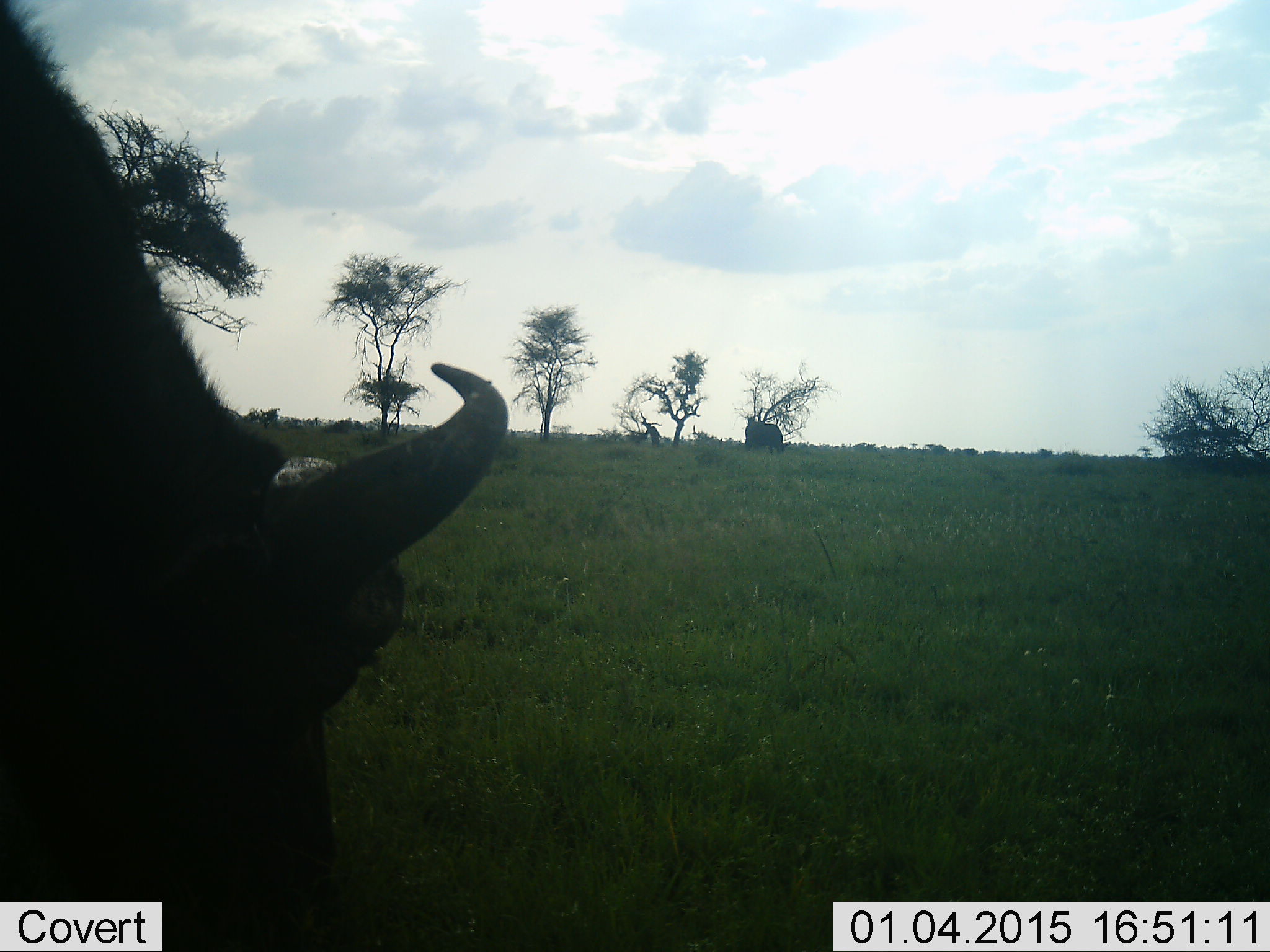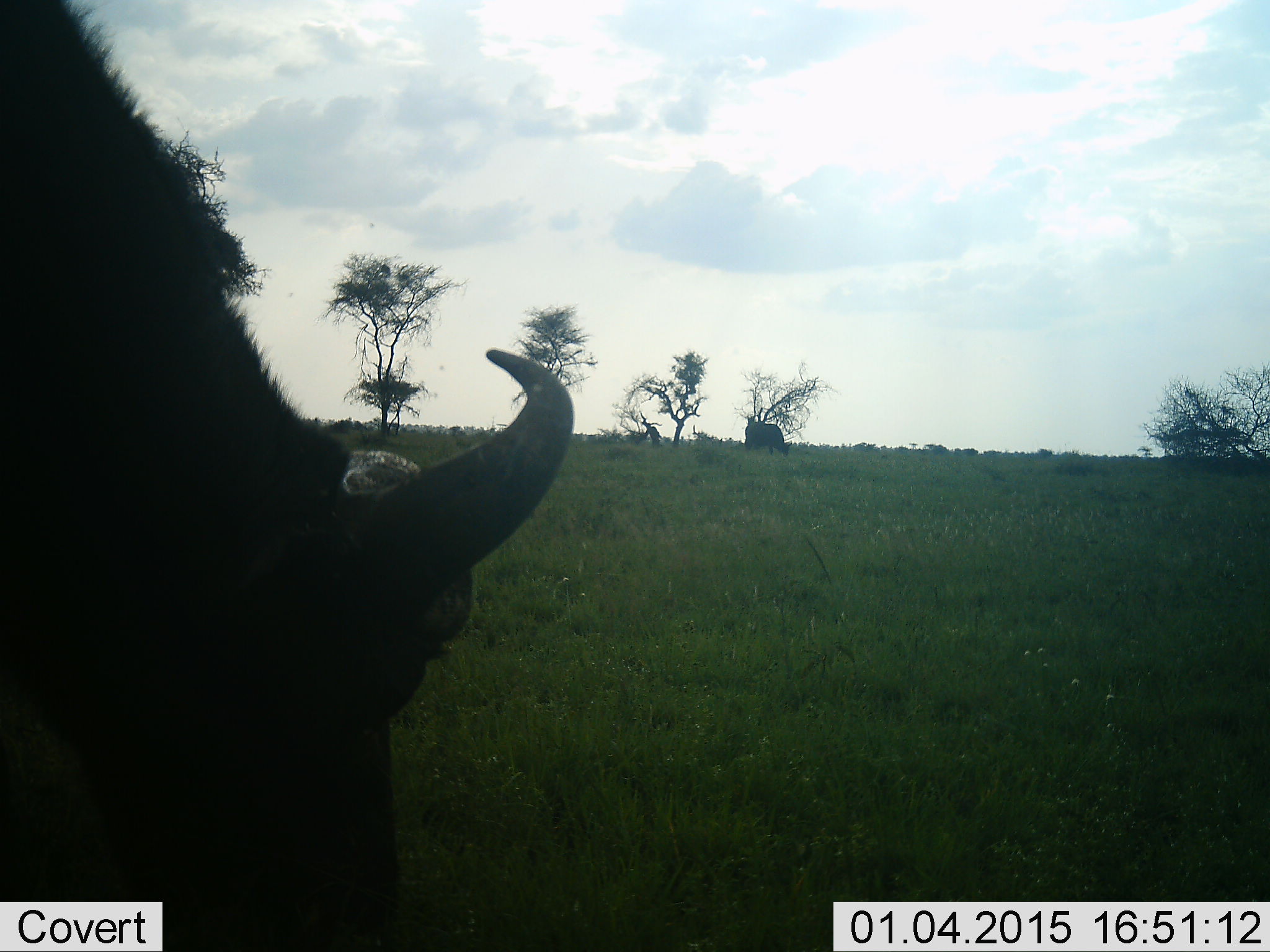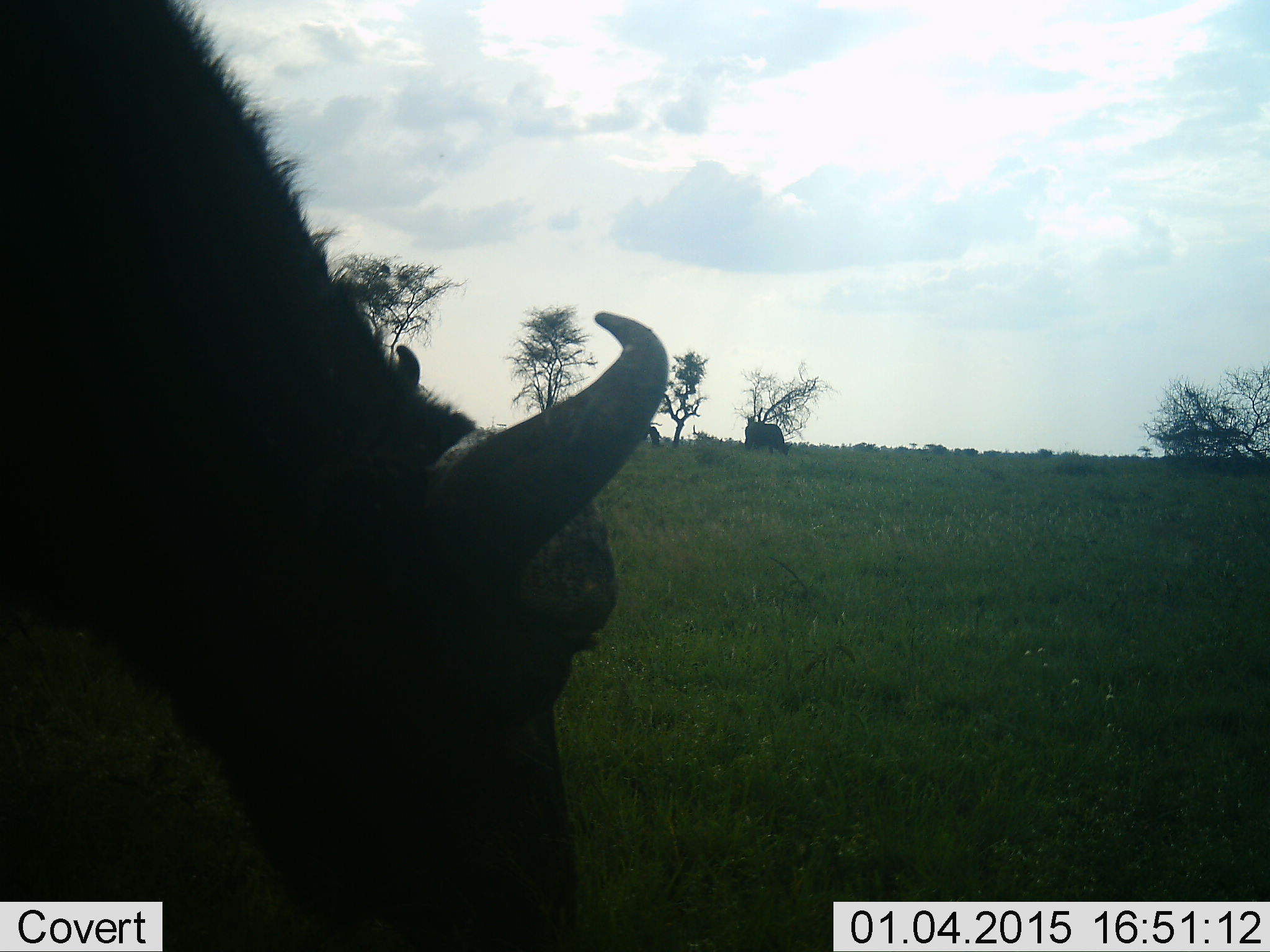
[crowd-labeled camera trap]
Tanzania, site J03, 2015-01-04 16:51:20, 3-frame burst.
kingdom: Animalia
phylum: Chordata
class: Mammalia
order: Artiodactyla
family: Bovidae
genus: Syncerus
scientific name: Syncerus caffer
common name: cape buffalo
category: buffalo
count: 2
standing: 40%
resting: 0%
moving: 30%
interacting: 0%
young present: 0%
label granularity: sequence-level